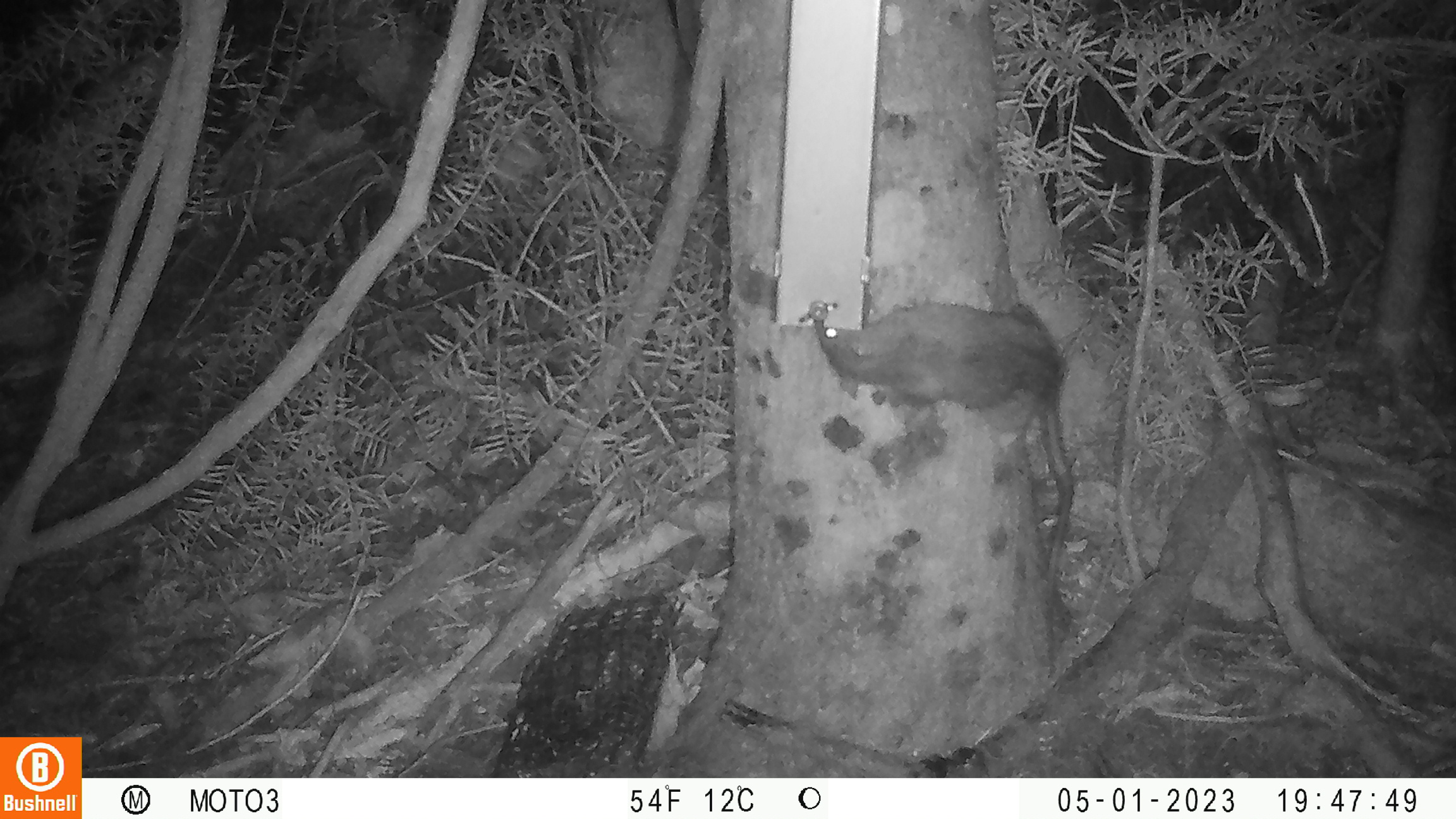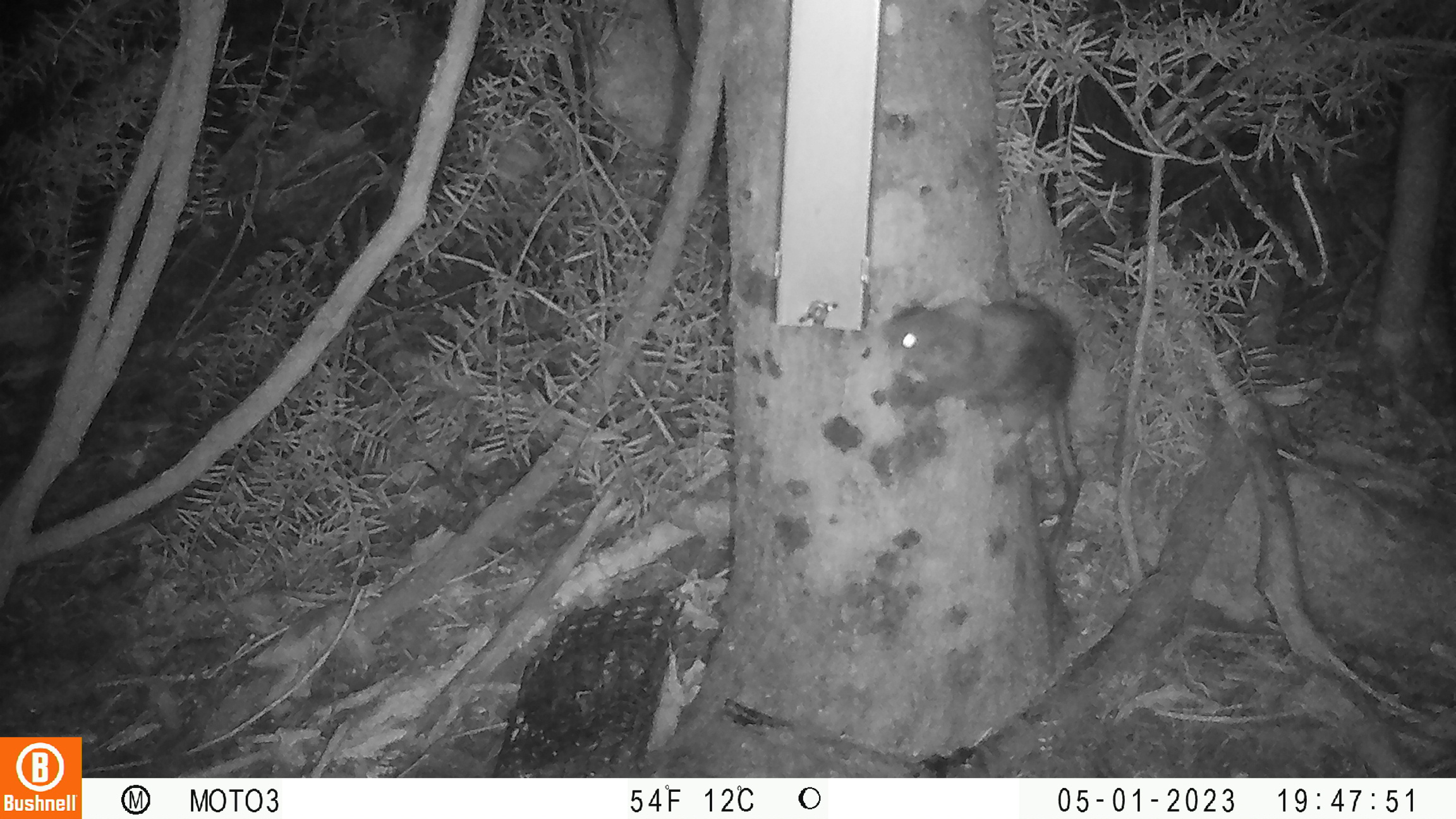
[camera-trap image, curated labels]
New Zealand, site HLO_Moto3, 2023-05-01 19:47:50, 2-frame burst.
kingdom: Animalia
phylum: Chordata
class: Mammalia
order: Rodentia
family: Muridae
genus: Rattus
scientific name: Rattus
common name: rat